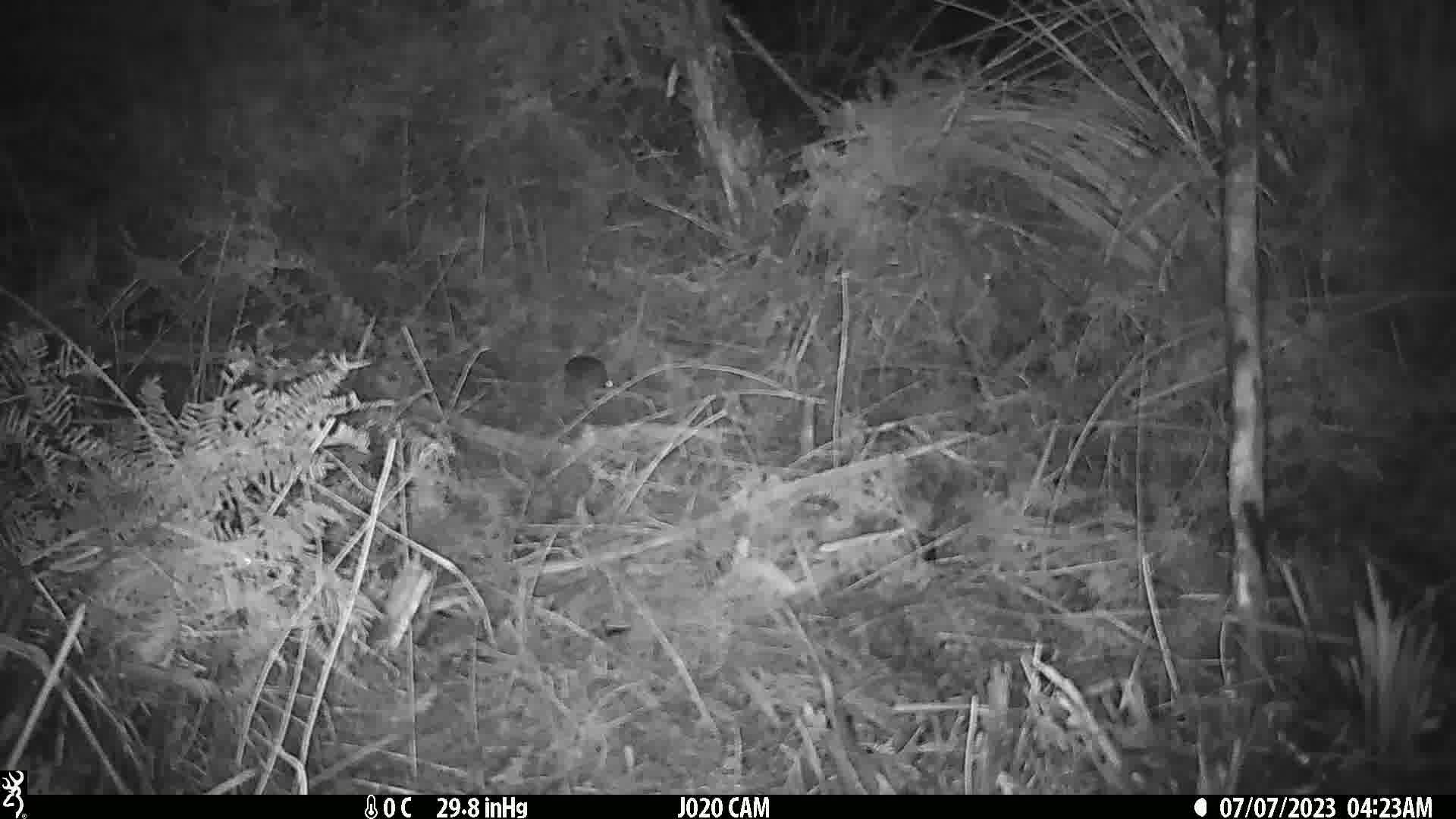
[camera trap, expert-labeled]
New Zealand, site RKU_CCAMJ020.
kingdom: Animalia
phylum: Chordata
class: Mammalia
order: Rodentia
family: Muridae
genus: Rattus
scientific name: Rattus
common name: rat